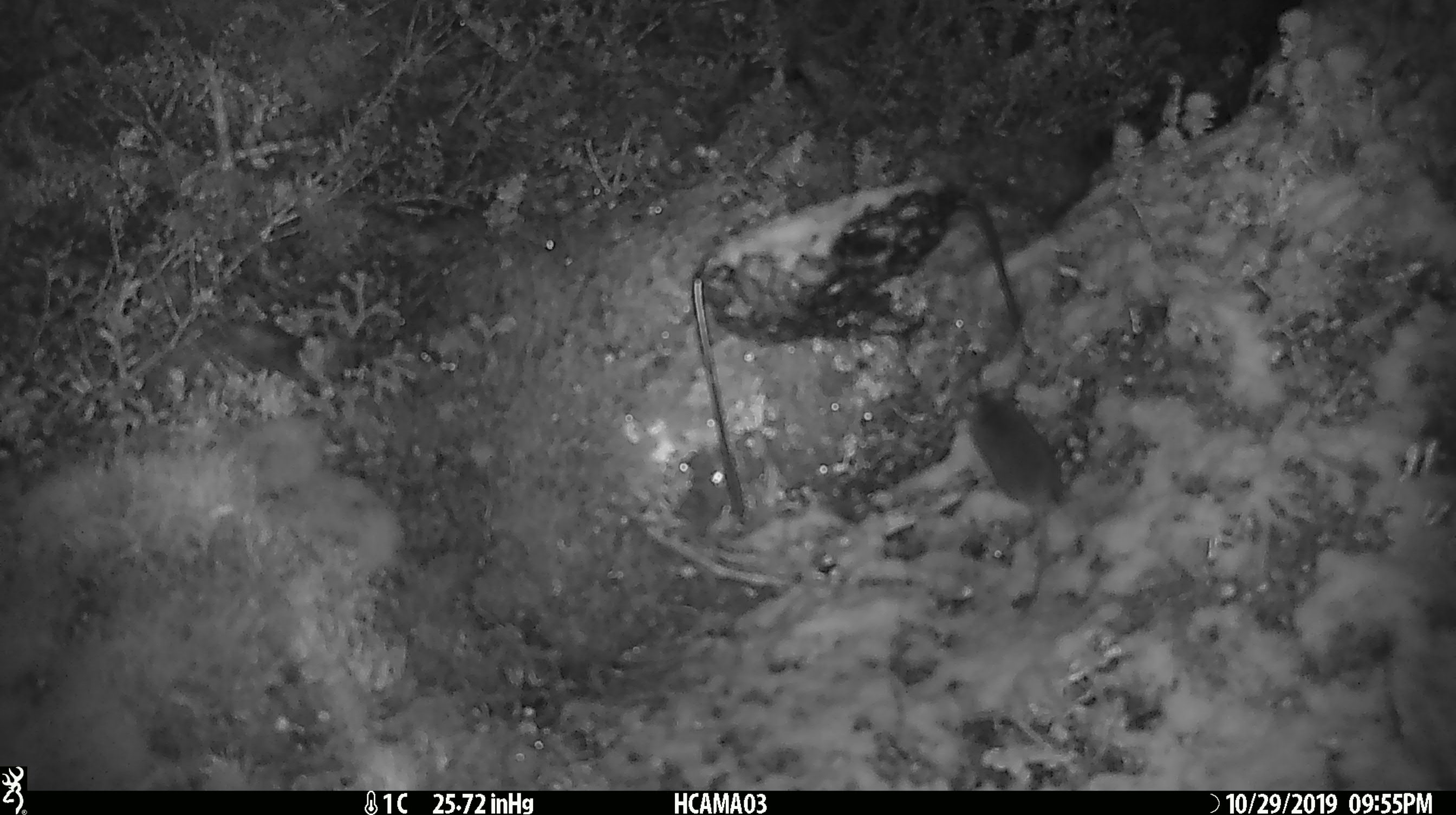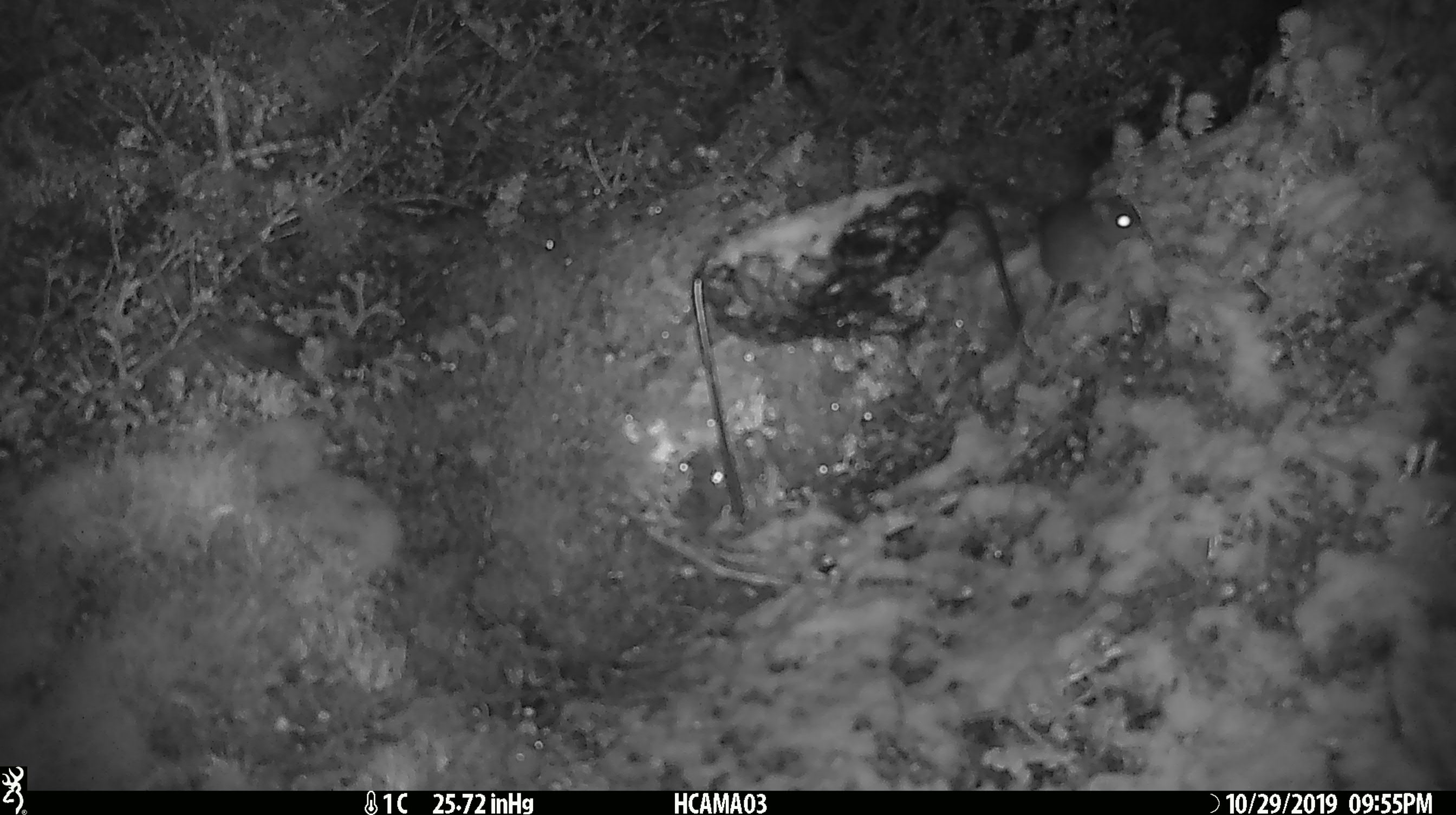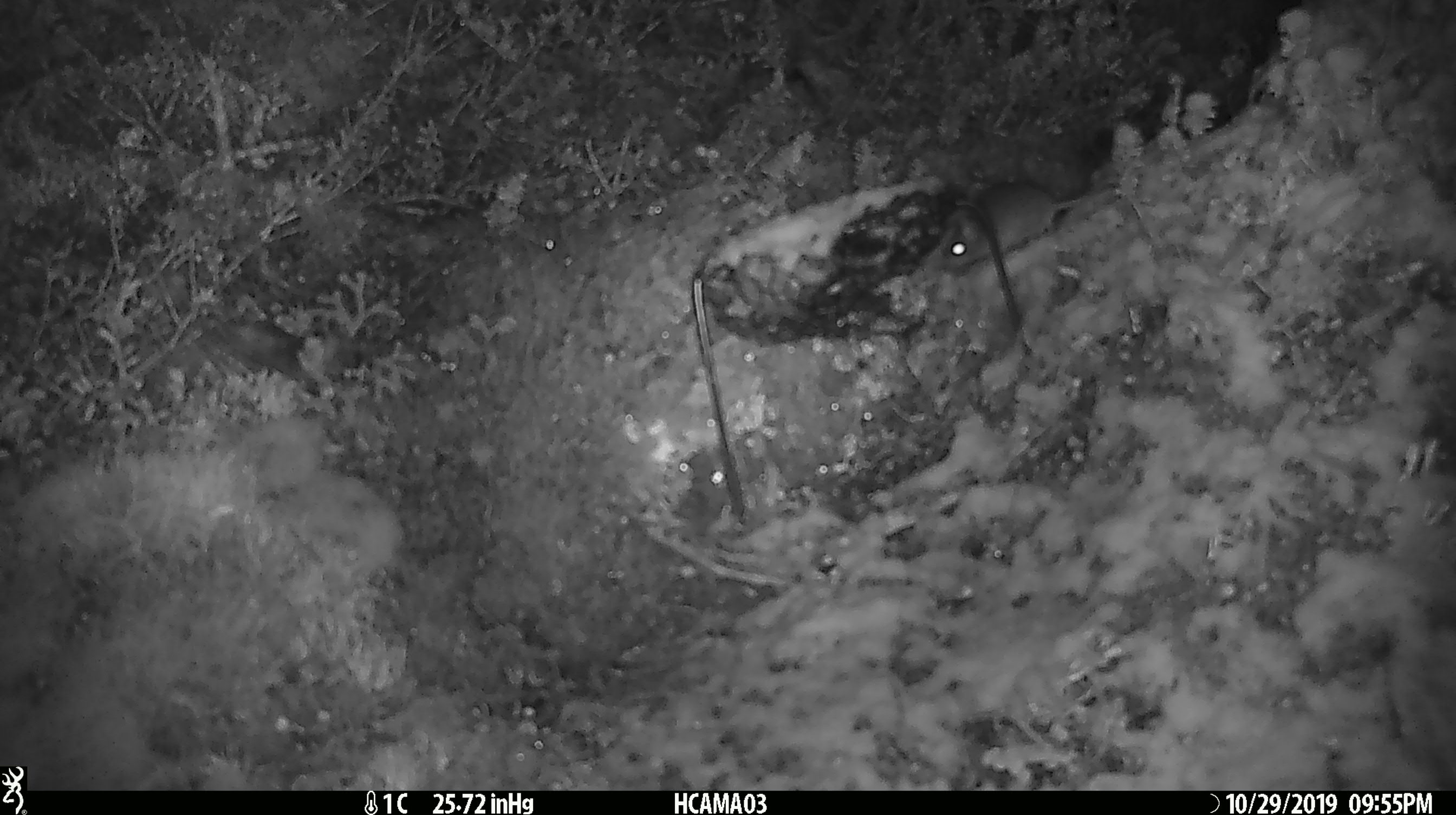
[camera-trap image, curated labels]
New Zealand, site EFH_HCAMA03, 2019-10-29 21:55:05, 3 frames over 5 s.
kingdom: Animalia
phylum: Chordata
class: Mammalia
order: Rodentia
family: Muridae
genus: Mus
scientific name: Mus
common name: mouse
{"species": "mouse (Mus)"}